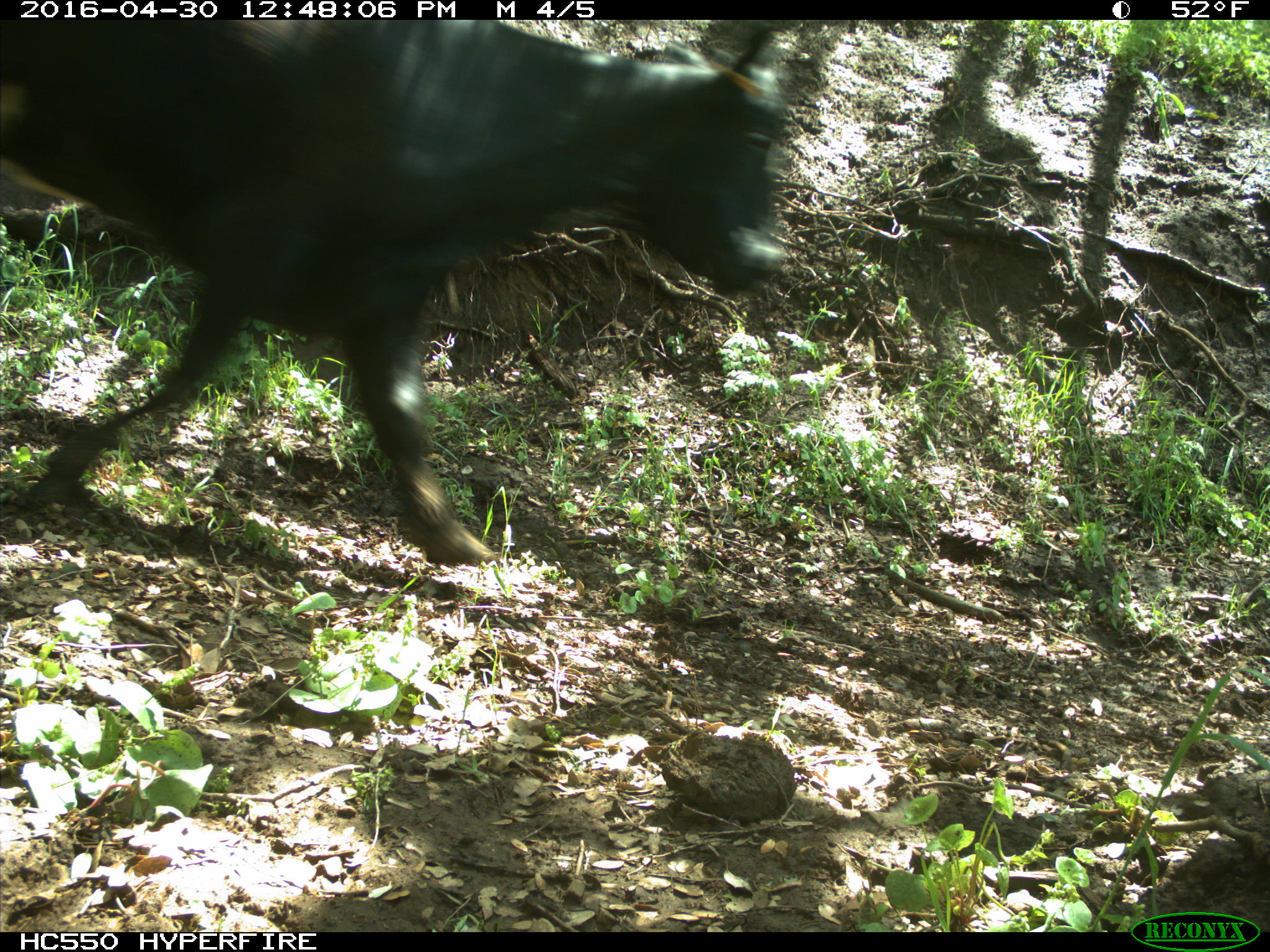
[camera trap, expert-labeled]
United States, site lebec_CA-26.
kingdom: Animalia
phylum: Chordata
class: Mammalia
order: Artiodactyla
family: Bovidae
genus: Bos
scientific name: Bos taurus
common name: domestic cow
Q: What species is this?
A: Bos taurus (domestic cow).